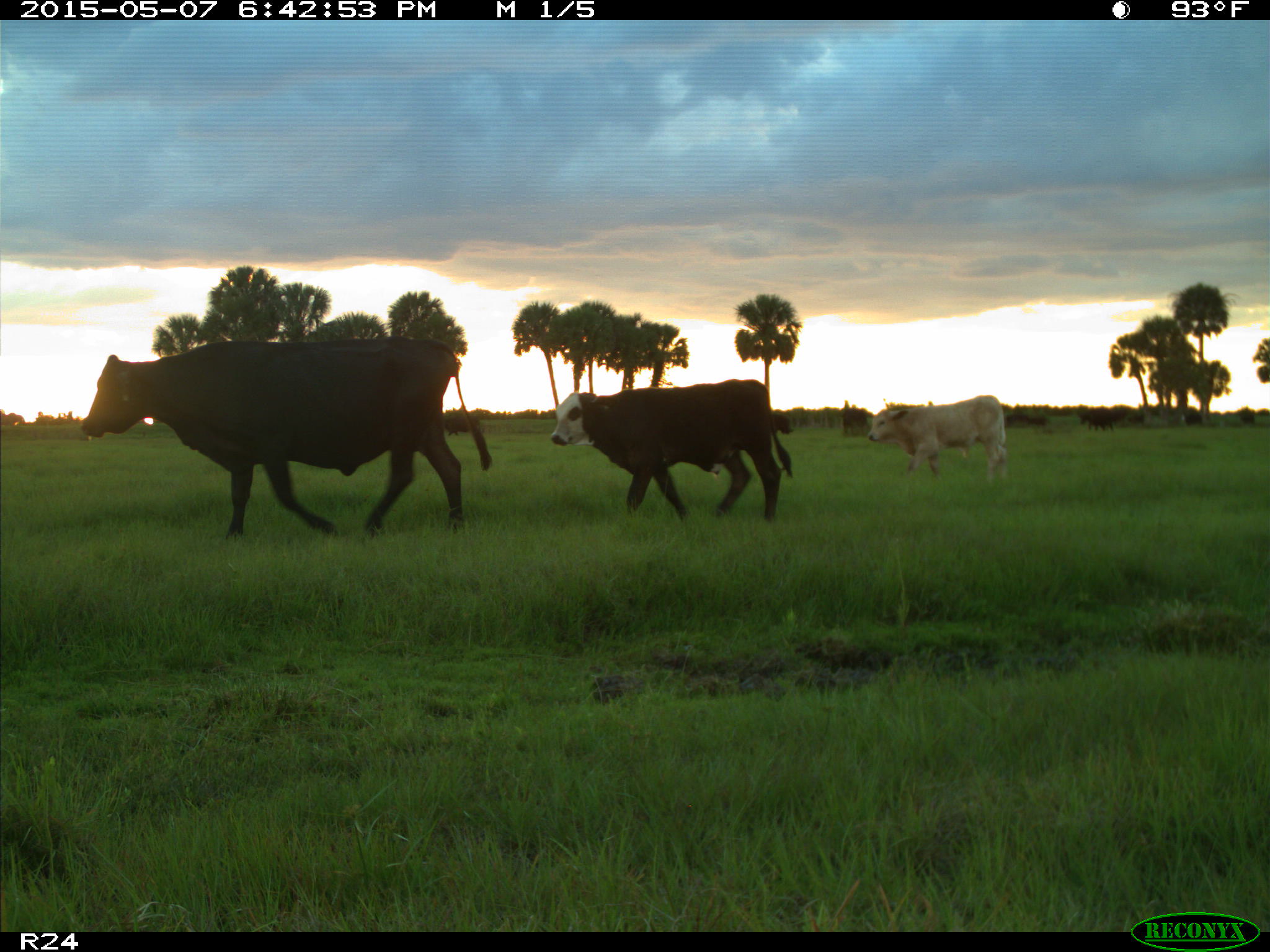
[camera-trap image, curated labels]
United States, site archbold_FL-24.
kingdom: Animalia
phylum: Chordata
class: Mammalia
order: Artiodactyla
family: Bovidae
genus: Bos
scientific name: Bos taurus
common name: domestic cow